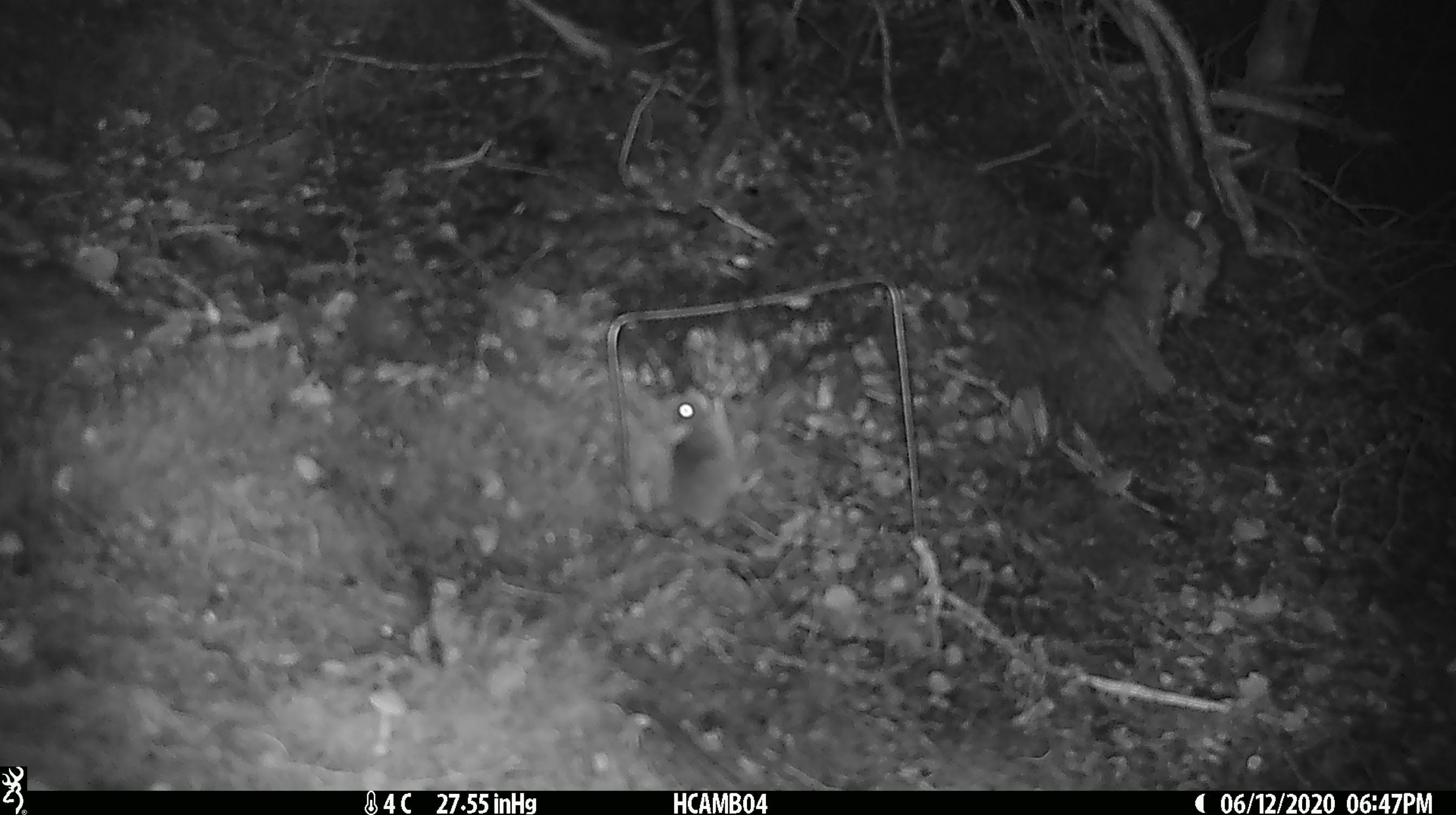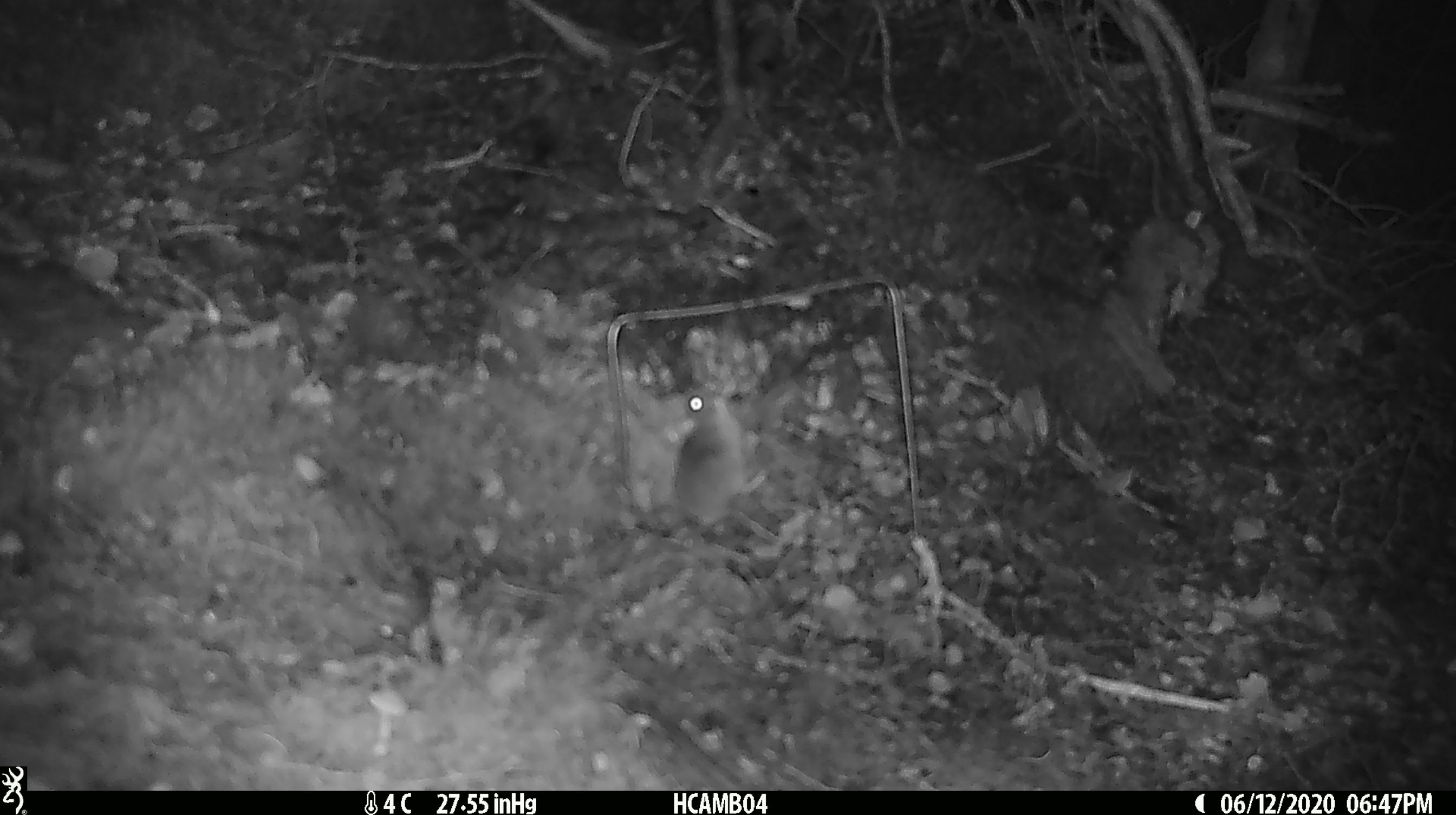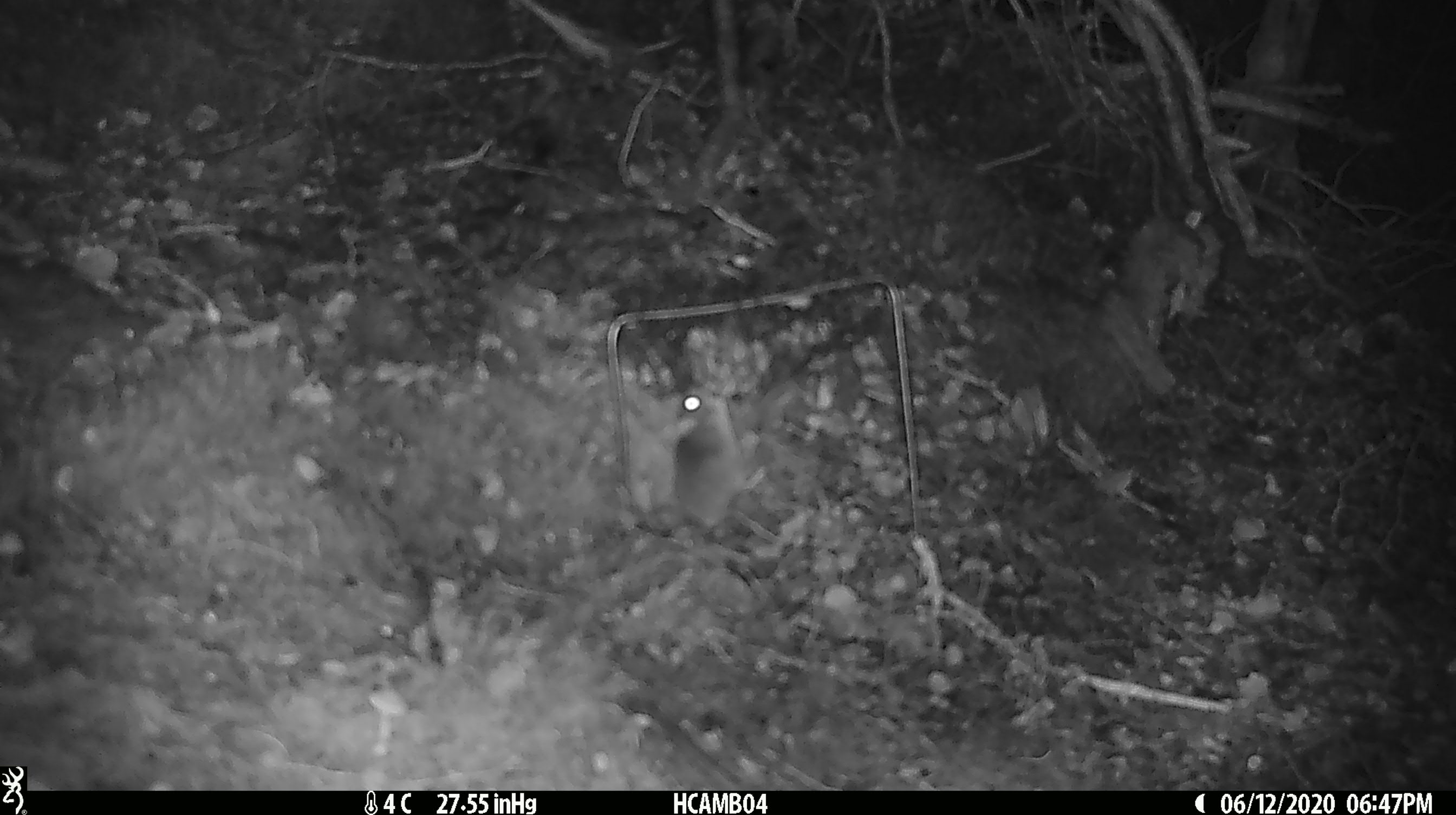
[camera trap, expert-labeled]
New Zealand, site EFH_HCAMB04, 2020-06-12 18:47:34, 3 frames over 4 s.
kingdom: Animalia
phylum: Chordata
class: Mammalia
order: Rodentia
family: Muridae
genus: Mus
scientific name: Mus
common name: mouse